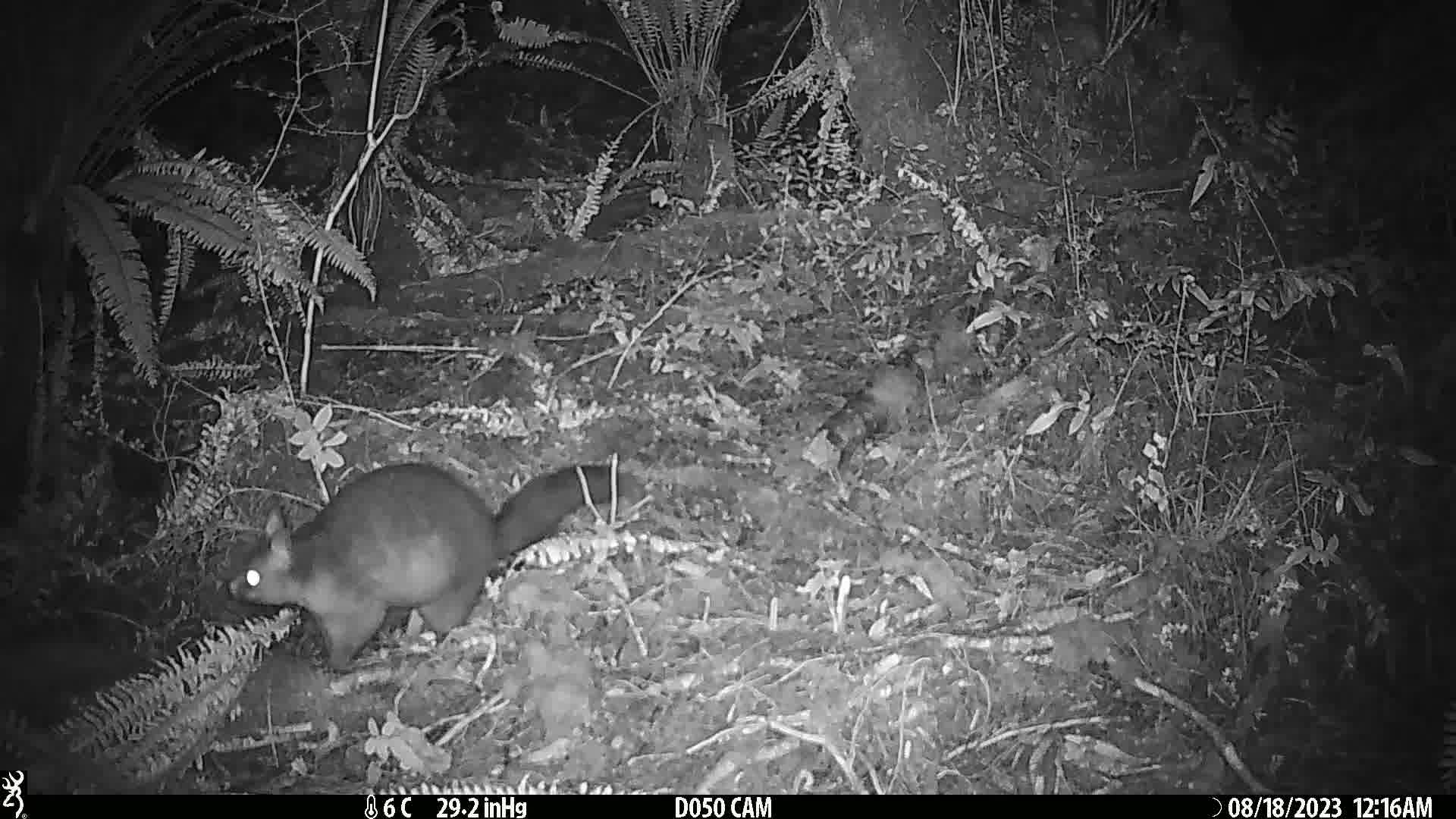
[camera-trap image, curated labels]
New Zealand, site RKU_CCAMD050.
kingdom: Animalia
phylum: Chordata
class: Mammalia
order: Diprotodontia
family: Phalangeridae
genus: Trichosurus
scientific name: Trichosurus vulpecula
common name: common brushtail possum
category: possum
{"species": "possum (common brushtail possum) (Trichosurus vulpecula)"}